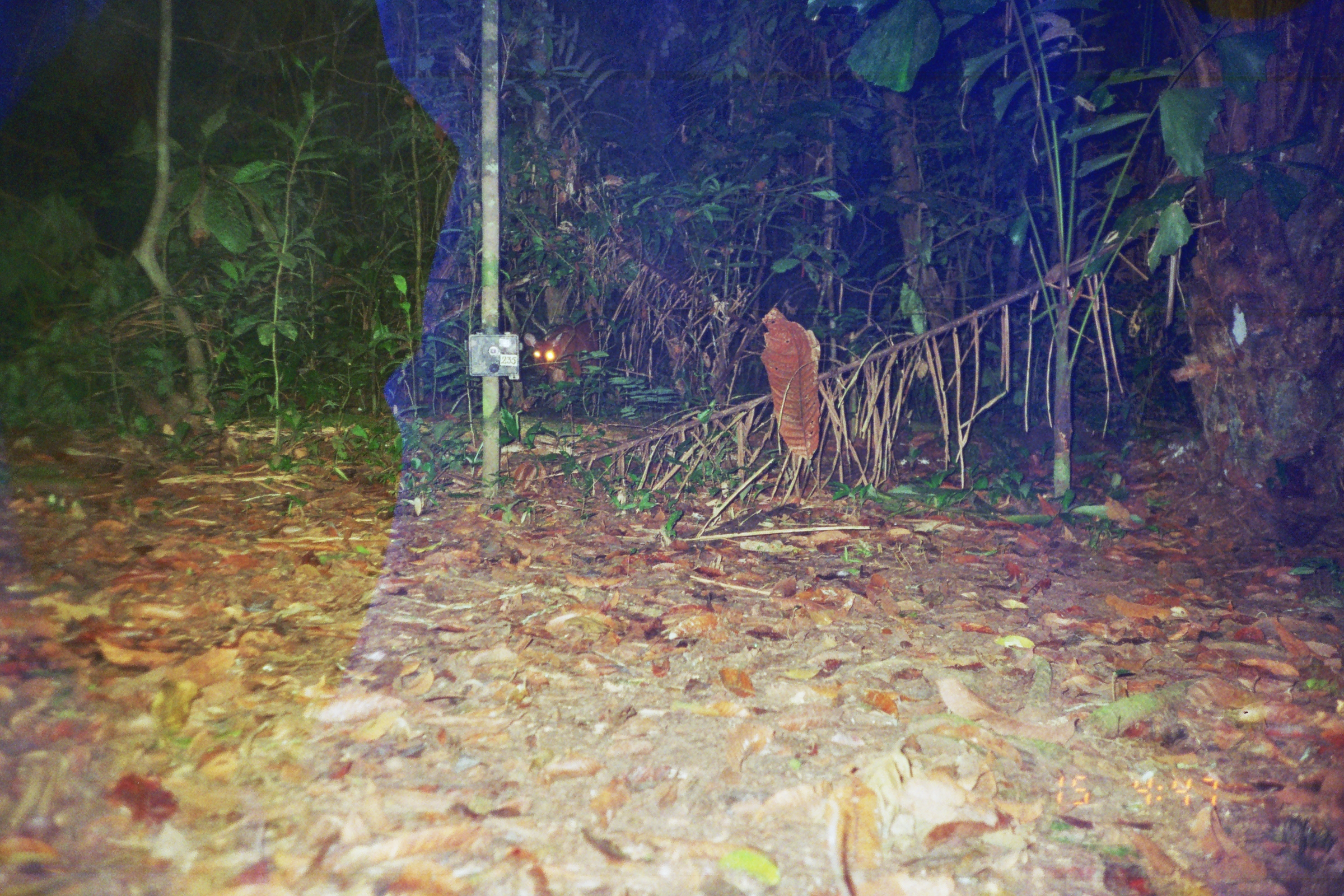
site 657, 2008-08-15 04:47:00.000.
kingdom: Animalia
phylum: Chordata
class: Mammalia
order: Artiodactyla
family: Cervidae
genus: Mazama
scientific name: Mazama americana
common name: red brocket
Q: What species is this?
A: Mazama americana (red brocket).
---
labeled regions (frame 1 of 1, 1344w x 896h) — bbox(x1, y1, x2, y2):
mazama americana: bbox(523, 320, 606, 377)